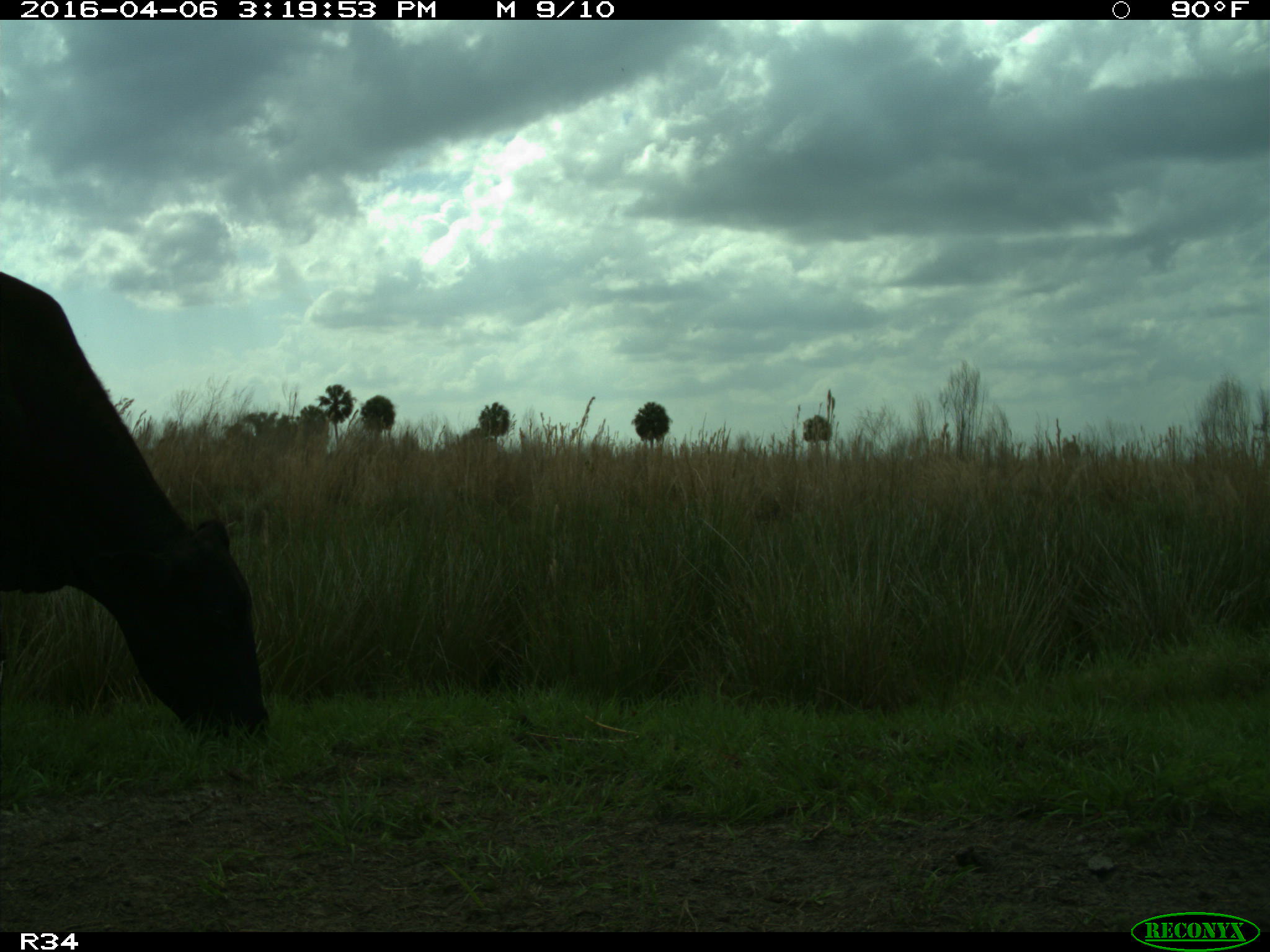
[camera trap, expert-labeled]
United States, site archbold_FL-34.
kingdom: Animalia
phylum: Chordata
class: Mammalia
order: Artiodactyla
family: Bovidae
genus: Bos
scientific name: Bos taurus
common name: domestic cow